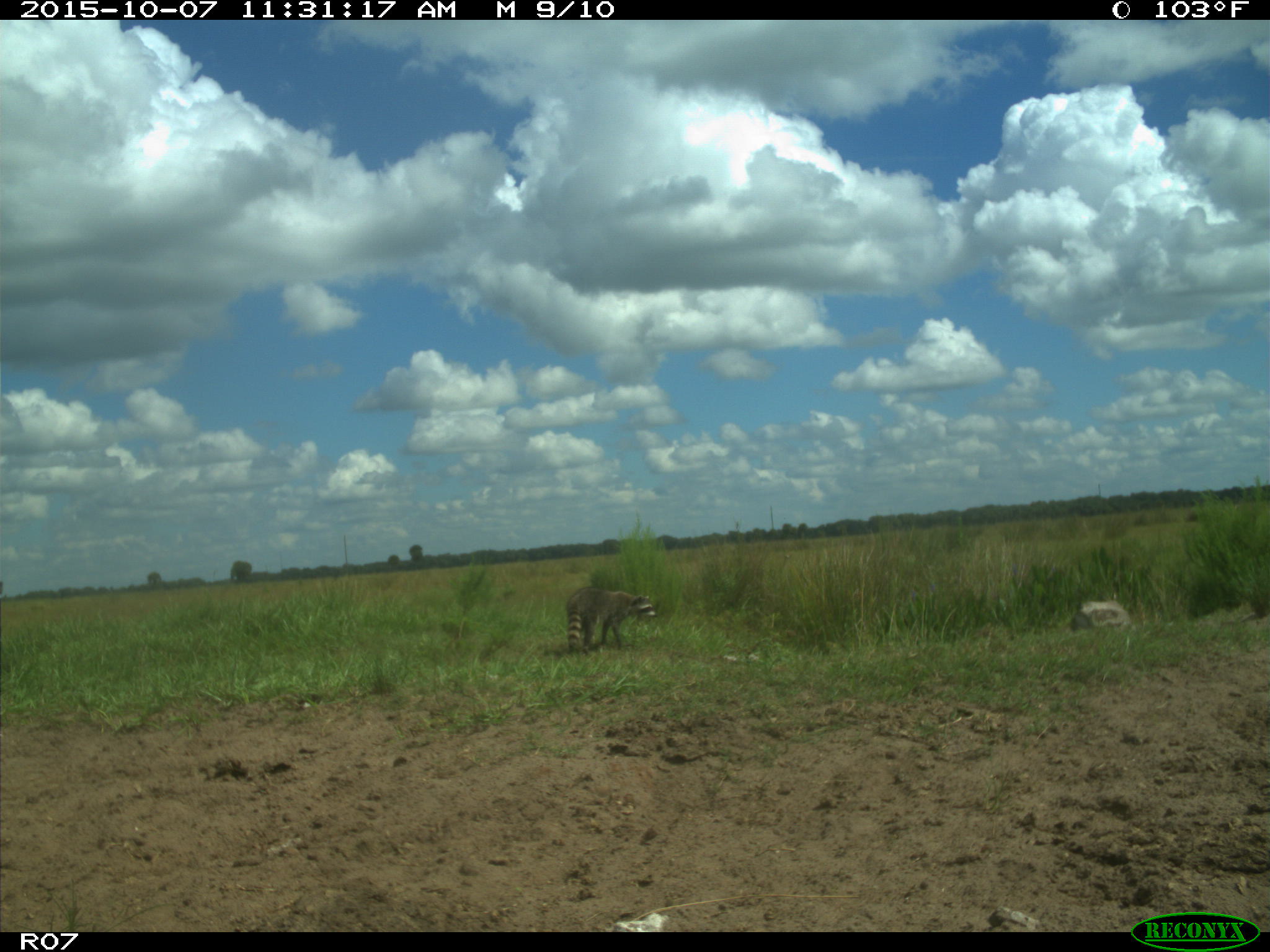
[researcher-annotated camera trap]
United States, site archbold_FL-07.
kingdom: Animalia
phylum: Chordata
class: Mammalia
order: Carnivora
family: Procyonidae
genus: Procyon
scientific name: Procyon lotor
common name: common raccoon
Procyon lotor (common raccoon).